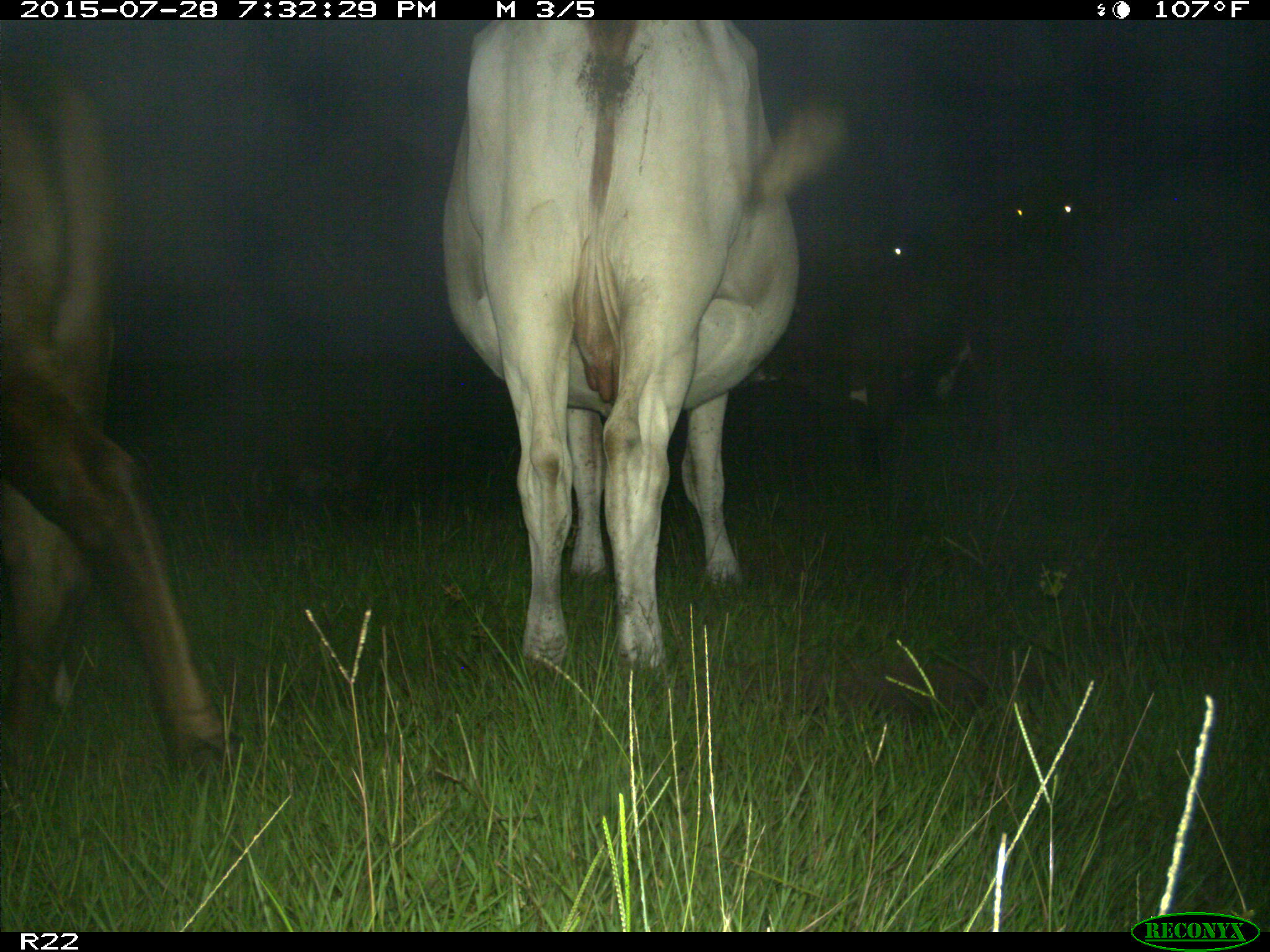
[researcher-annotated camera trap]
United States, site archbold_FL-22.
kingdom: Animalia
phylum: Chordata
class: Mammalia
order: Artiodactyla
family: Bovidae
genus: Bos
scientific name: Bos taurus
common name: domestic cow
Bos taurus (domestic cow).